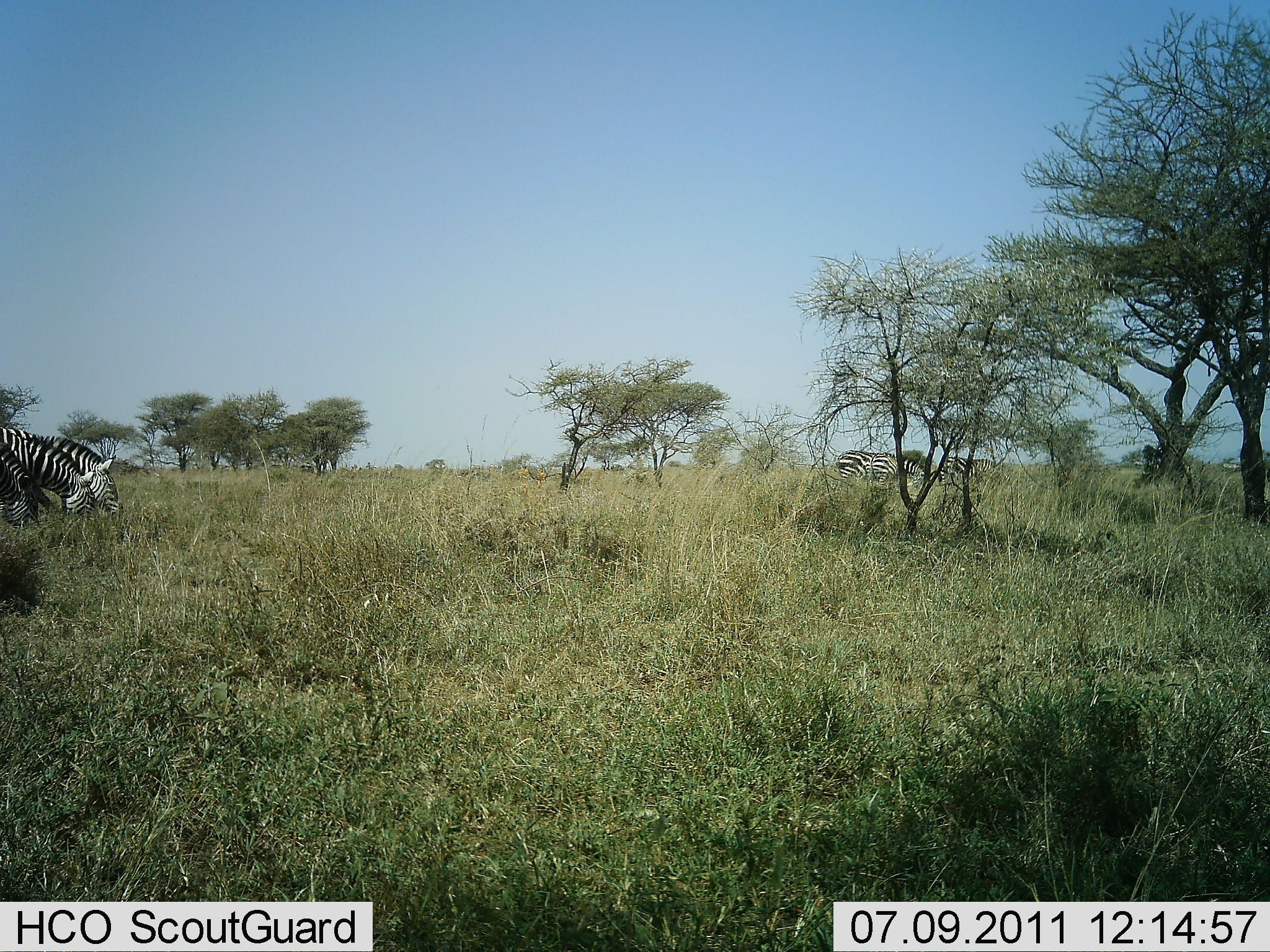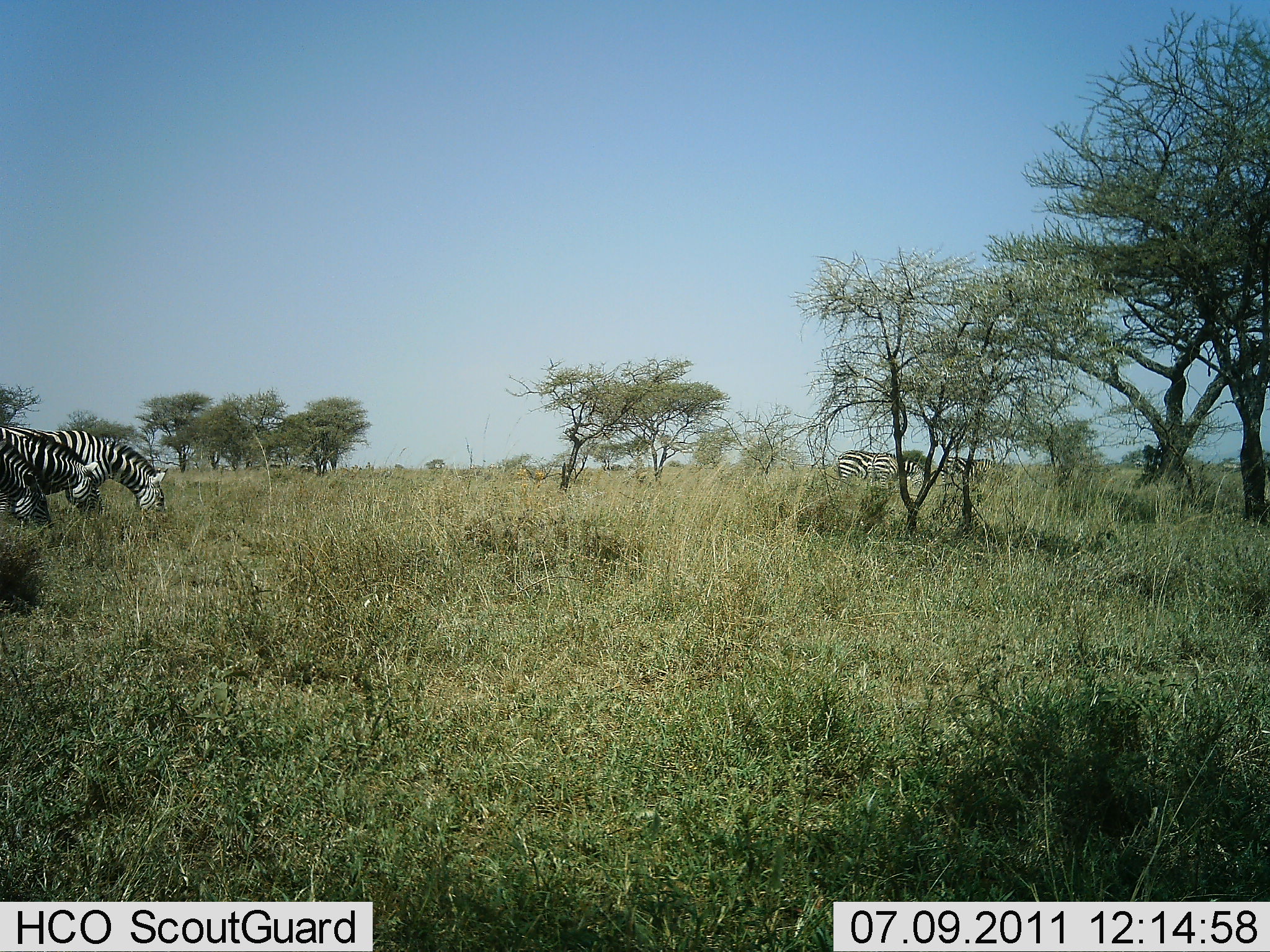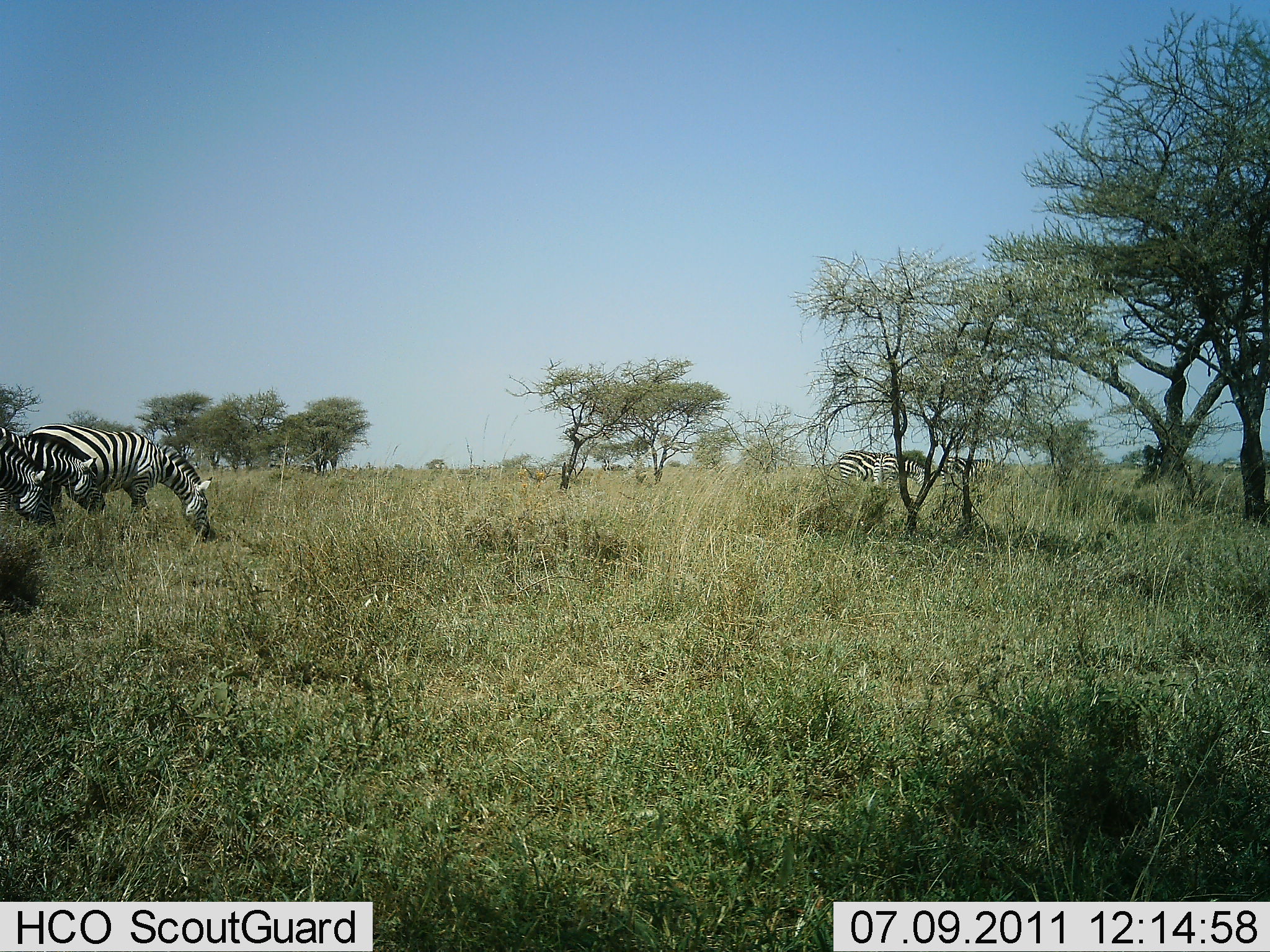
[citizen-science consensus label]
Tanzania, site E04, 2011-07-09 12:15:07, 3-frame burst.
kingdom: Animalia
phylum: Chordata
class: Mammalia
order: Perissodactyla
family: Equidae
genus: Equus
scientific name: Equus quagga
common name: plains zebra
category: zebra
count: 5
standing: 14%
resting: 0%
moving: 14%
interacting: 0%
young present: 0%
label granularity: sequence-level